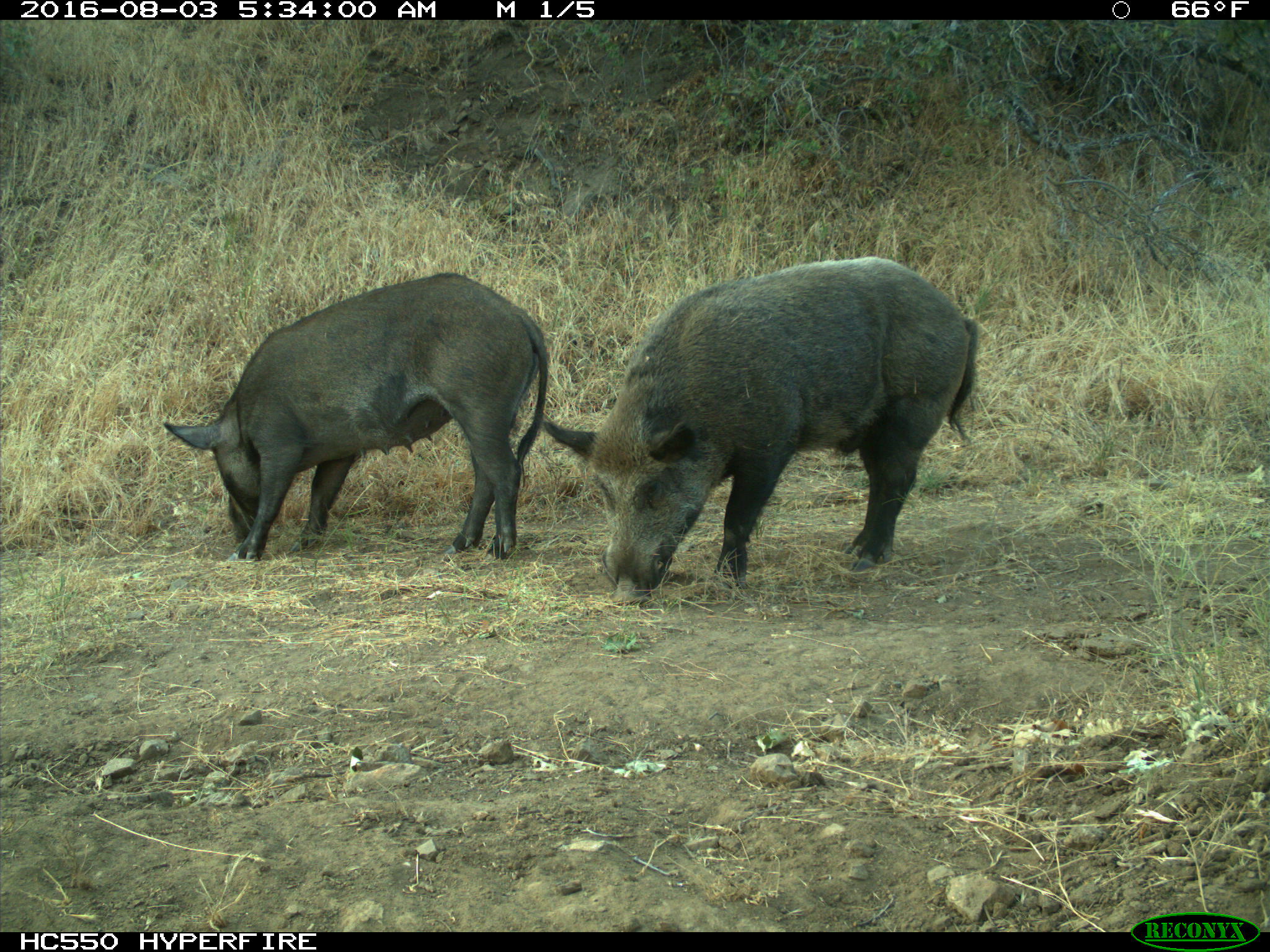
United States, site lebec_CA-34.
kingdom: Animalia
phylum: Chordata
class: Mammalia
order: Artiodactyla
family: Suidae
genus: Sus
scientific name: Sus scrofa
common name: wild boar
Sus scrofa (wild boar).